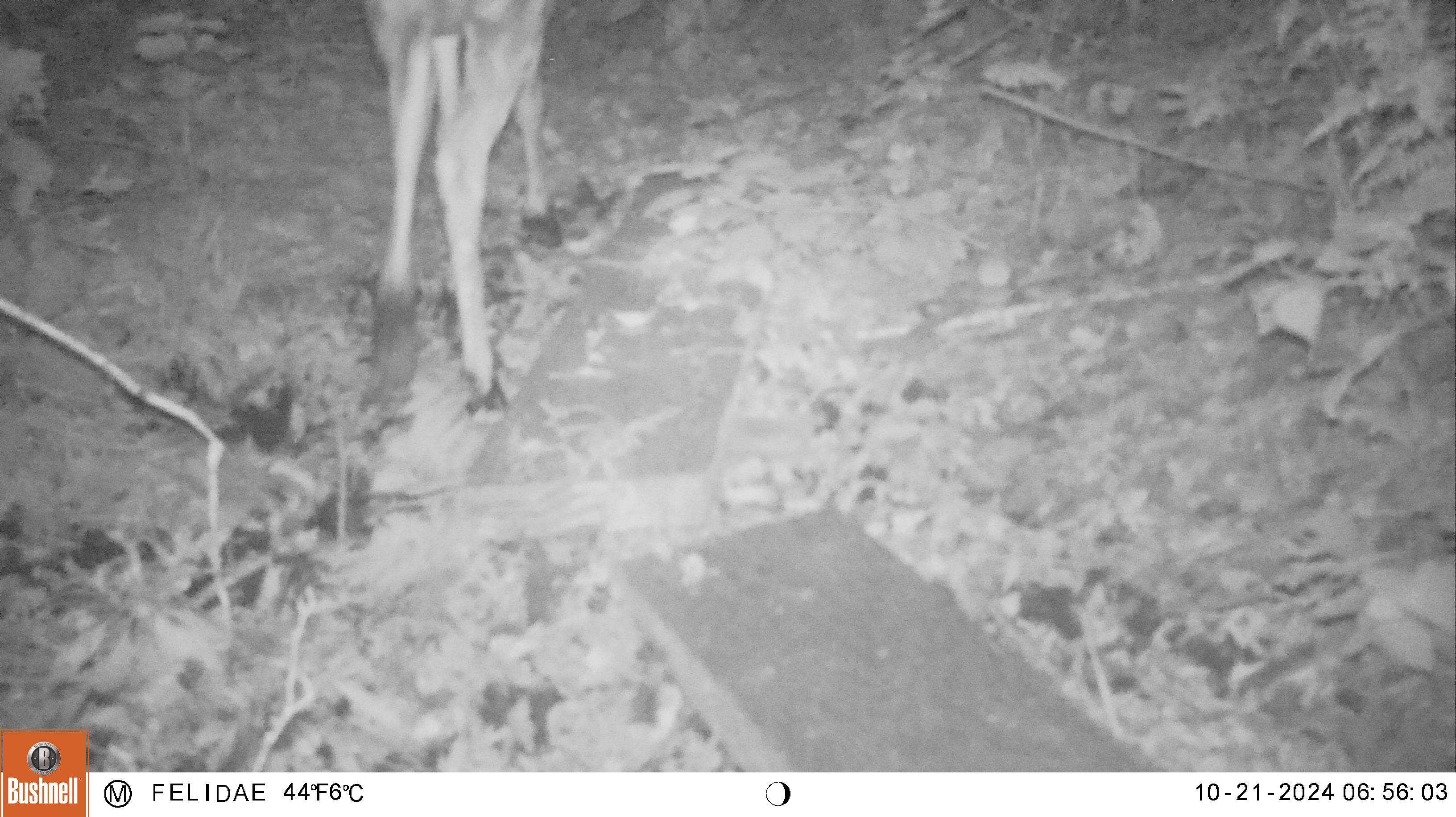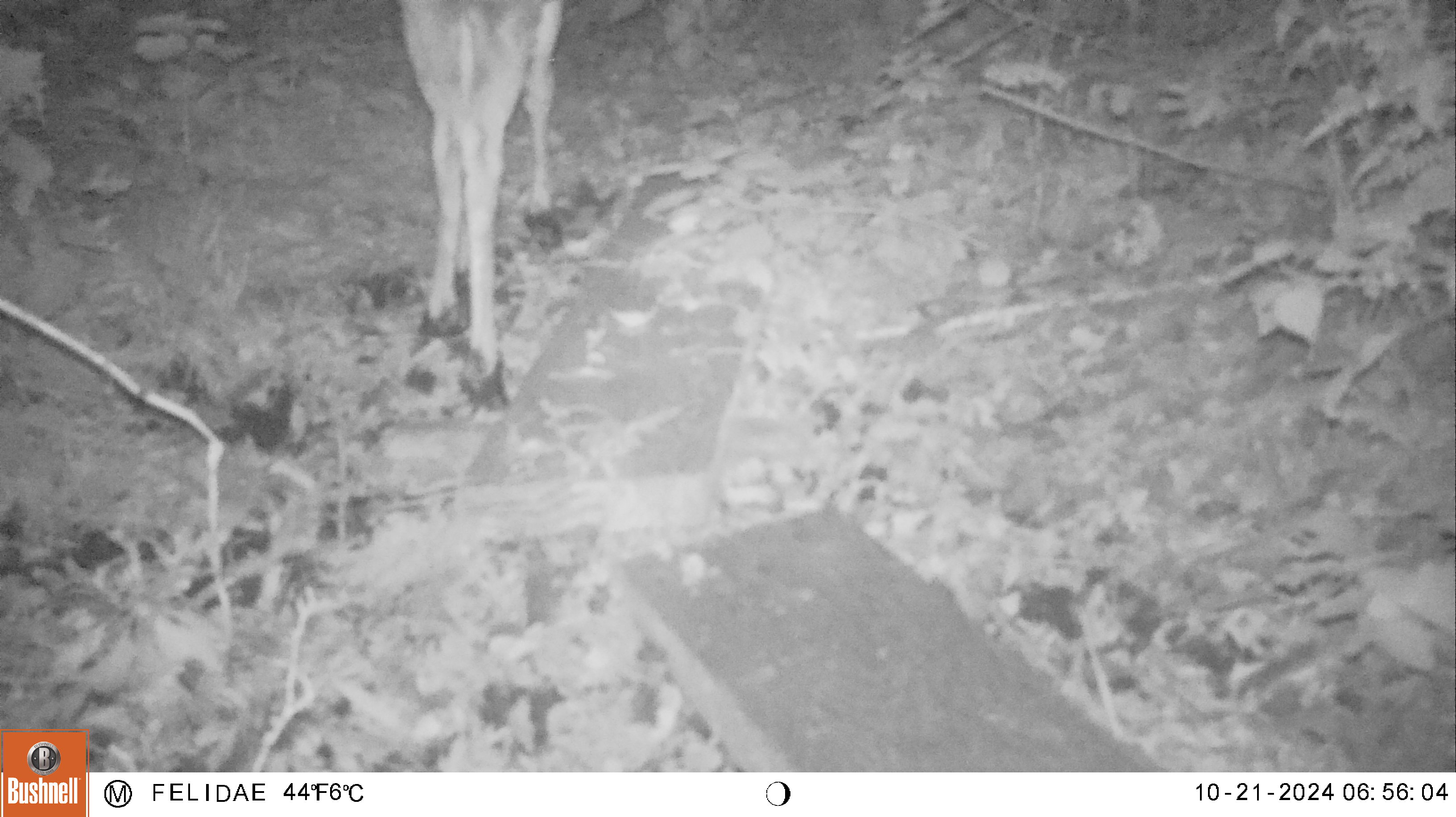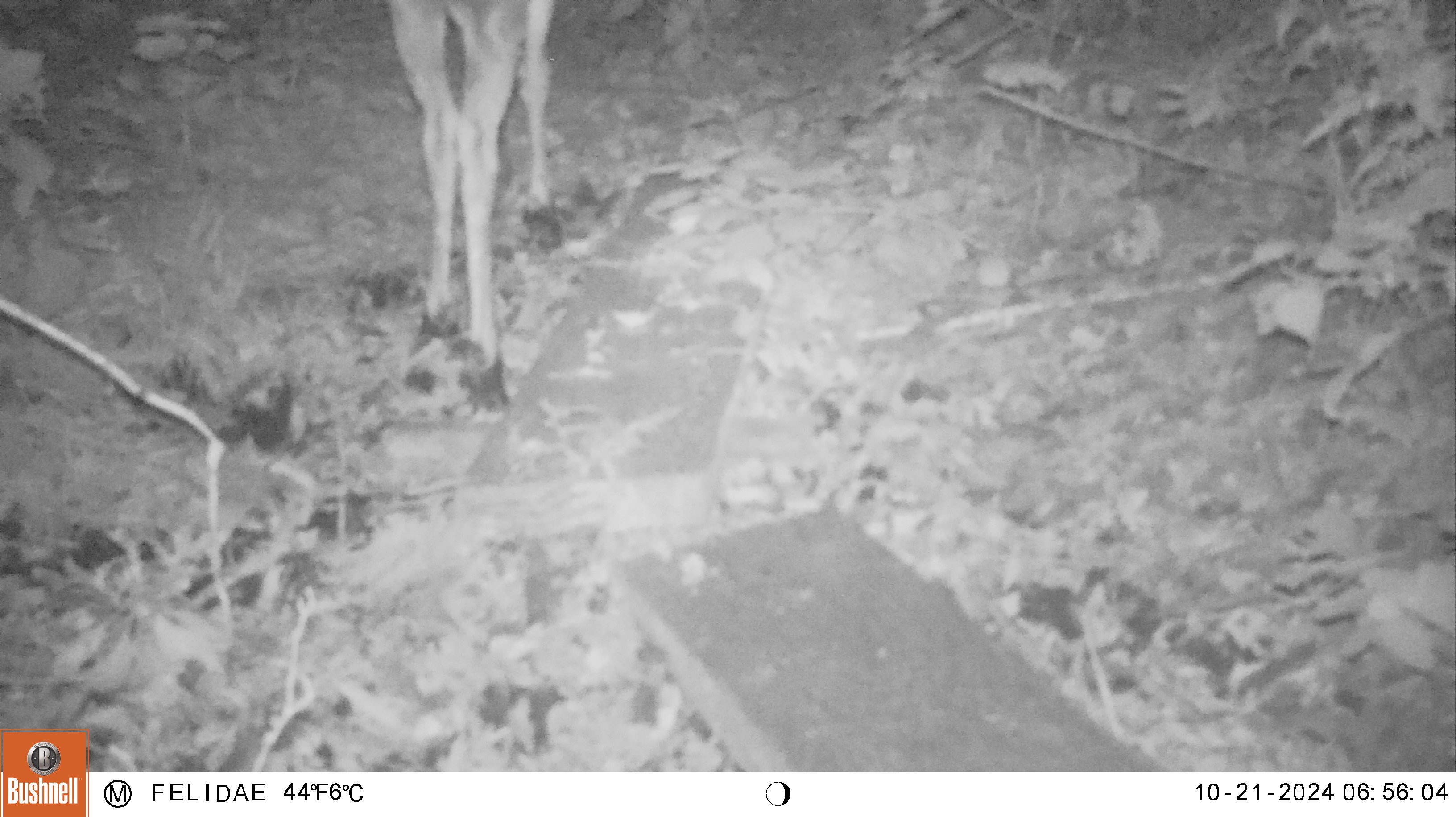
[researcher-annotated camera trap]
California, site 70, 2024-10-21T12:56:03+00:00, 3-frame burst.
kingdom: Animalia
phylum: Chordata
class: Mammalia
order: Artiodactyla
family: Cervidae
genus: Odocoileus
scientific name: Odocoileus hemionus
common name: mule deer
Mule deer (Odocoileus hemionus).